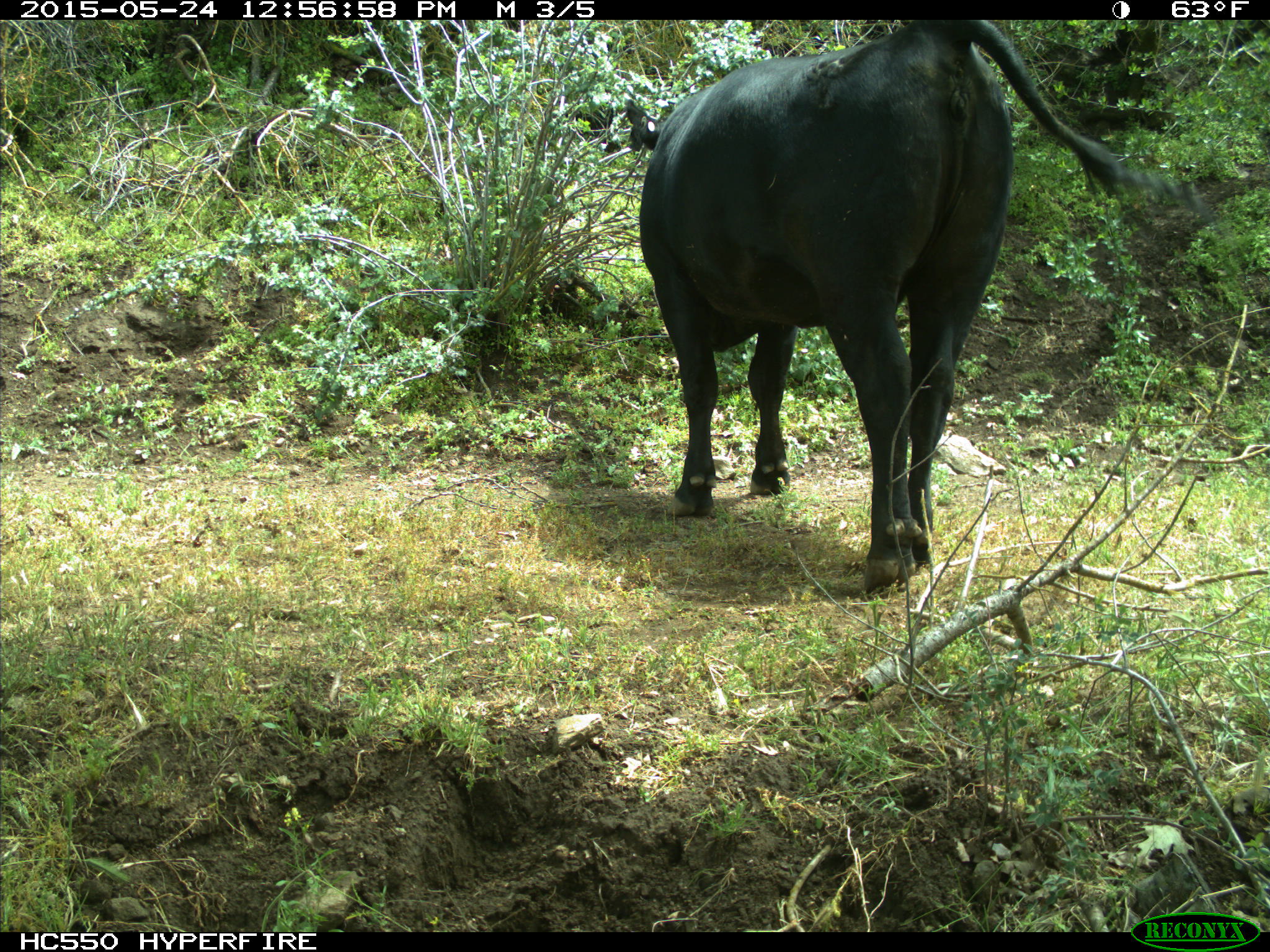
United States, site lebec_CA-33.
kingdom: Animalia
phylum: Chordata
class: Mammalia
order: Artiodactyla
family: Bovidae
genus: Bos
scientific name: Bos taurus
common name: domestic cow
Bos taurus (domestic cow).